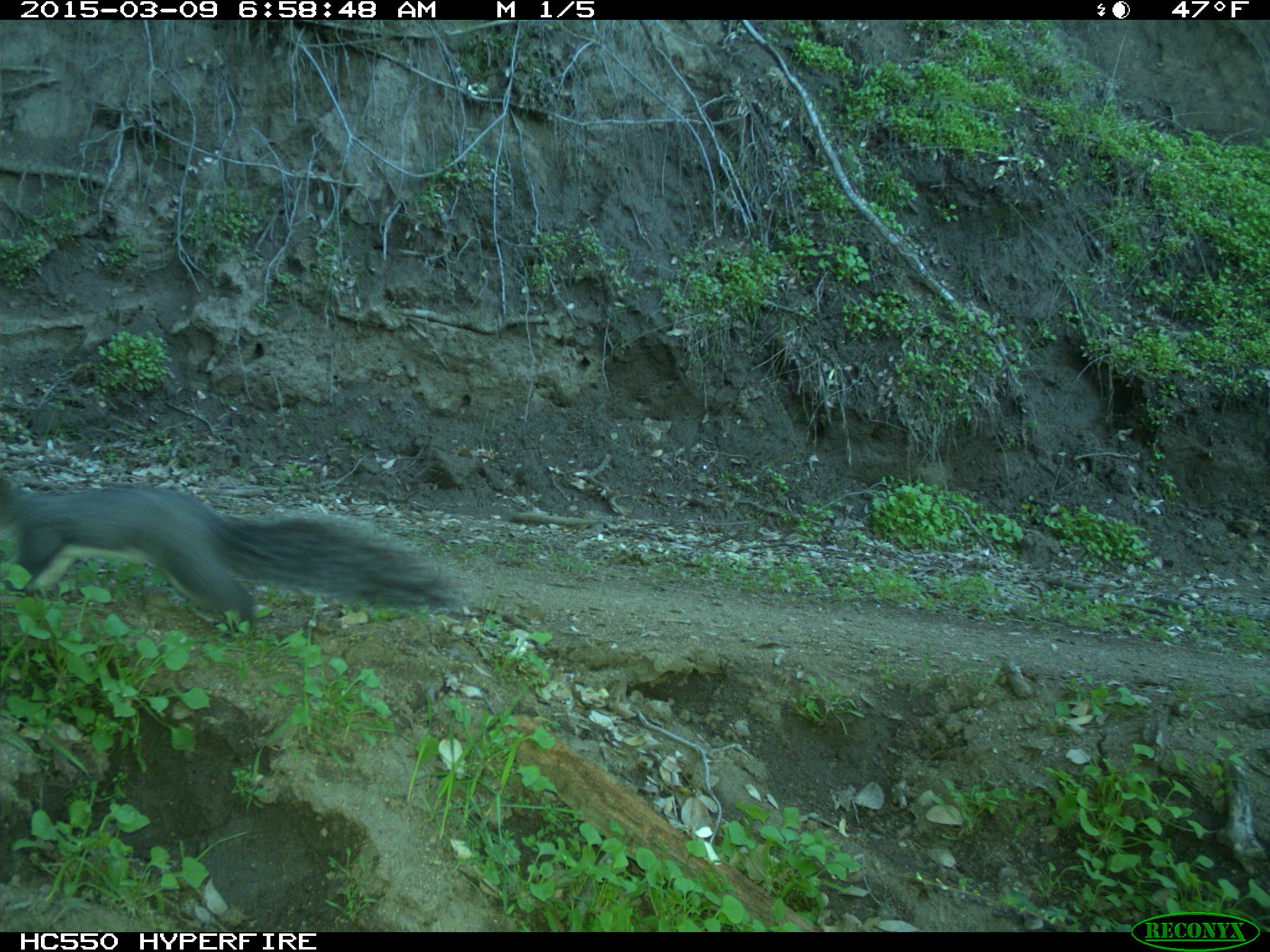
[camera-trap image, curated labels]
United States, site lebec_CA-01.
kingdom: Animalia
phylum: Chordata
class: Mammalia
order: Rodentia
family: Sciuridae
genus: Sciurus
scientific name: Sciurus carolinensis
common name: eastern gray squirrel